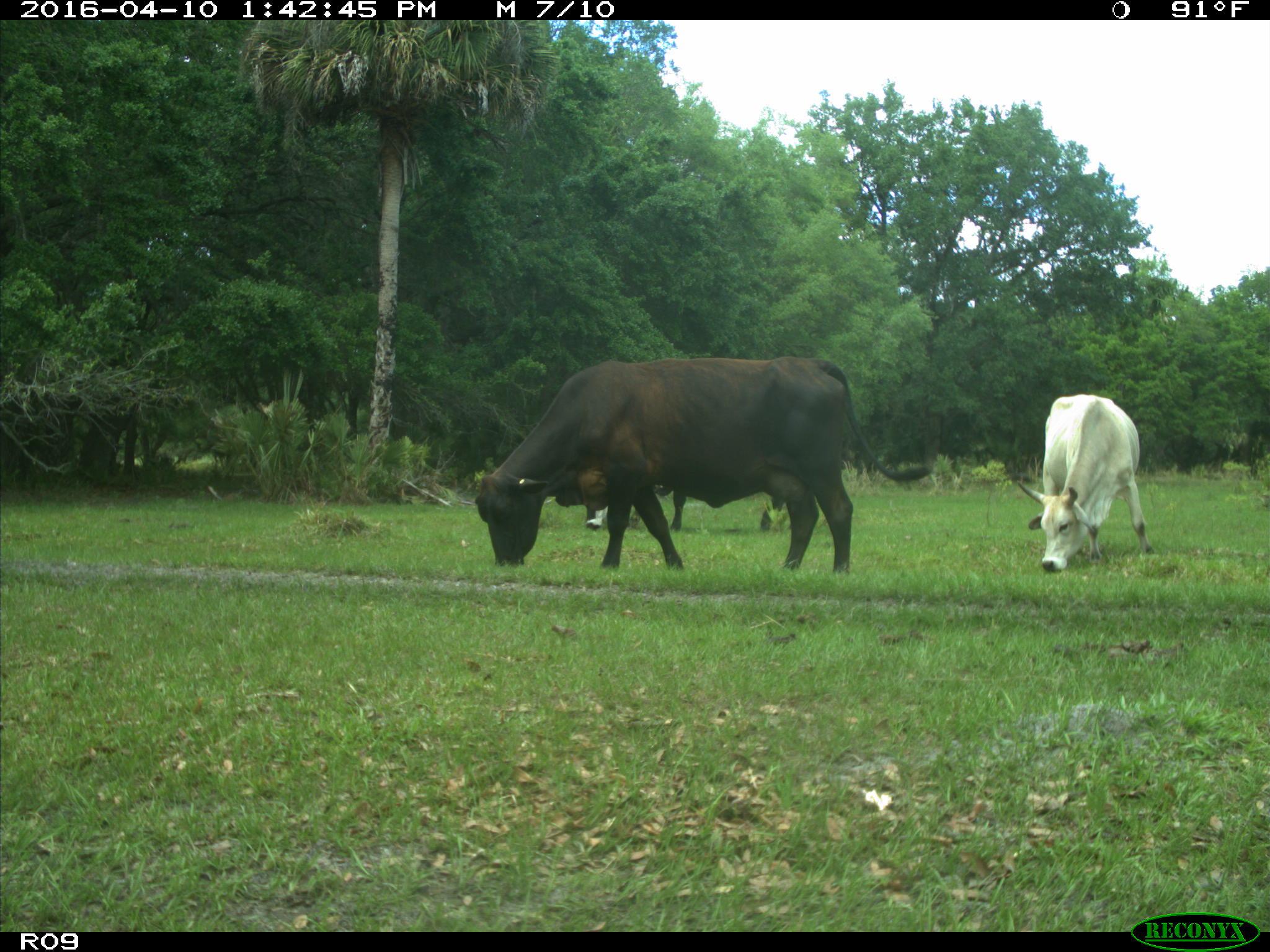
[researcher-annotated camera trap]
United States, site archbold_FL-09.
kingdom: Animalia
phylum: Chordata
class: Mammalia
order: Artiodactyla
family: Bovidae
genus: Bos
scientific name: Bos taurus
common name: domestic cow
Bos taurus (domestic cow).